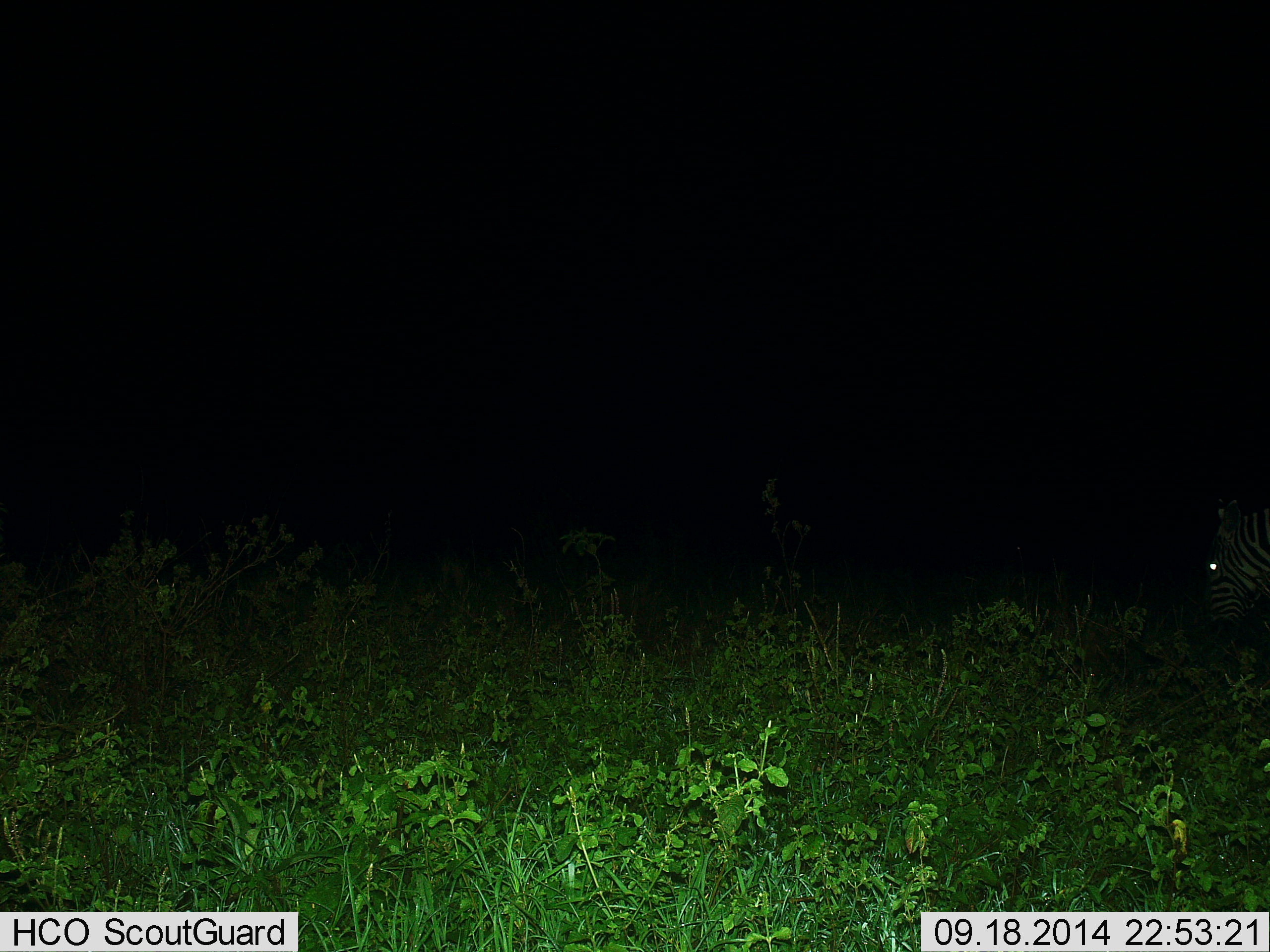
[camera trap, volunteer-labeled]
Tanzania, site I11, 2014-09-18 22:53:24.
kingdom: Animalia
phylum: Chordata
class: Mammalia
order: Perissodactyla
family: Equidae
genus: Equus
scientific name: Equus quagga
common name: plains zebra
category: zebra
Zebra (plains zebra) (Equus quagga), count 1. Behavior (volunteer vote fractions): standing 50%, resting 0%, moving 20%, interacting 0%. Young present (vote fraction): 0%. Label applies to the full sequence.